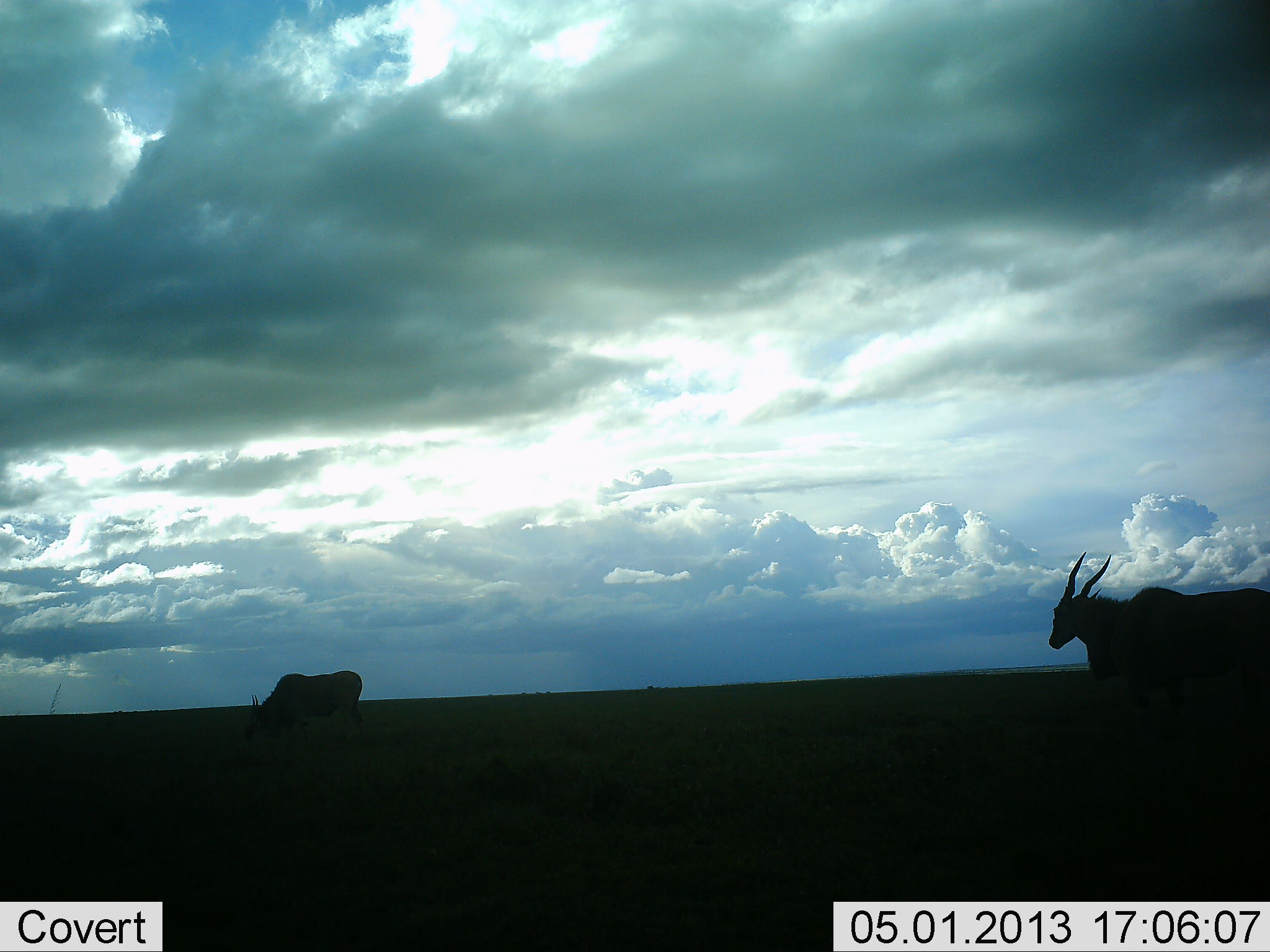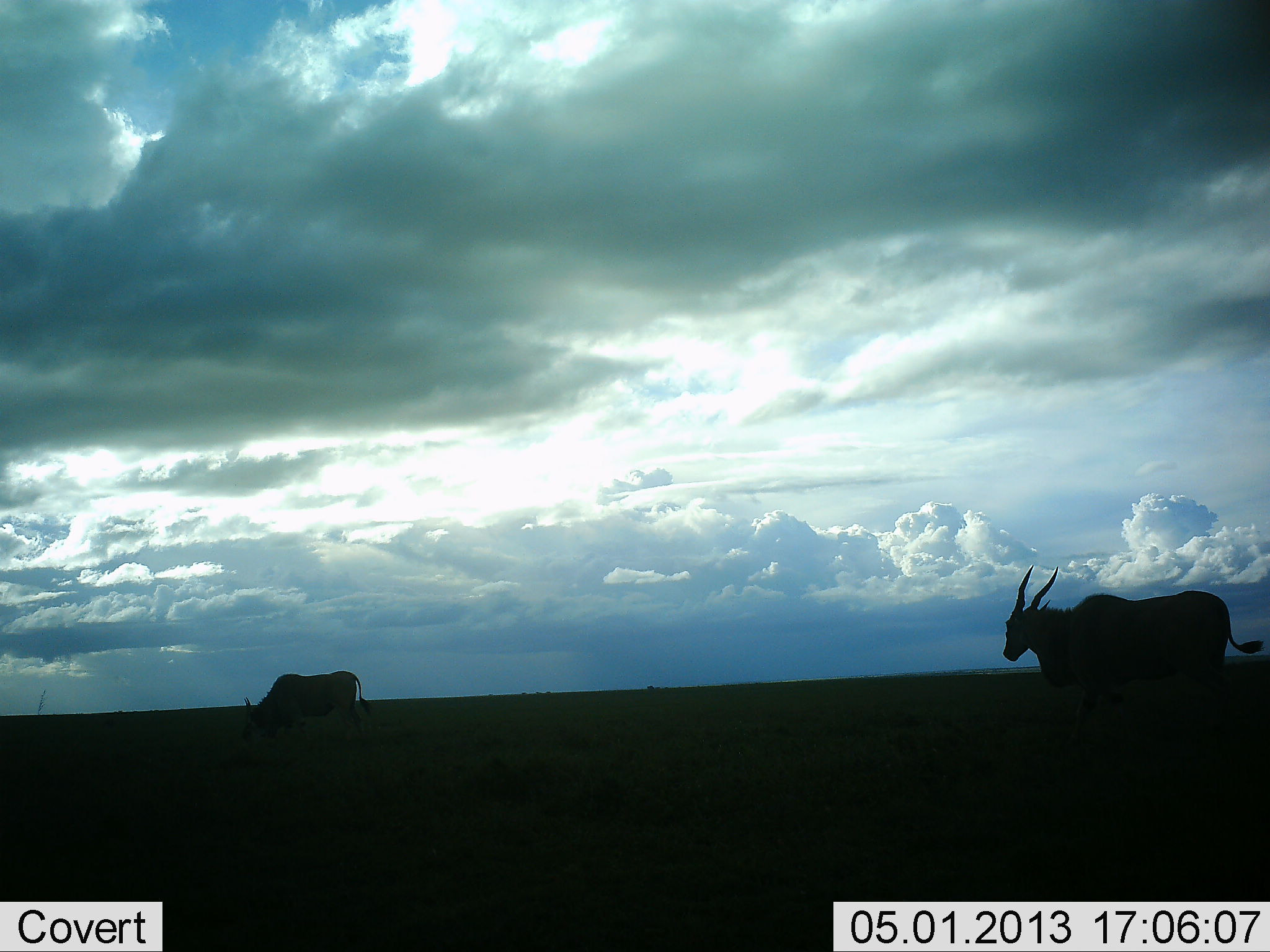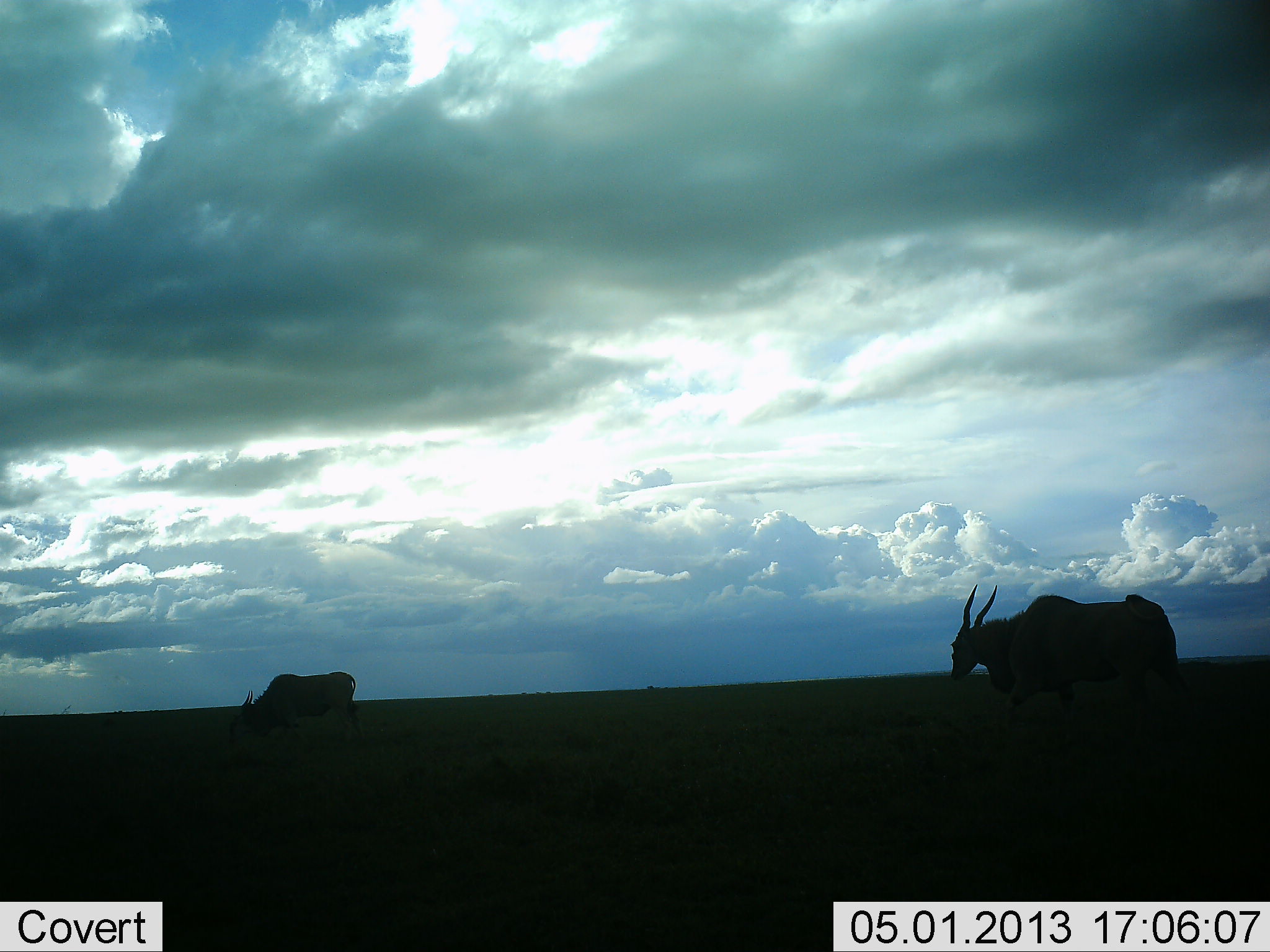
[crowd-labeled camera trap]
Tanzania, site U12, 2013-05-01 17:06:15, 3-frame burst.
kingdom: Animalia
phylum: Chordata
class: Mammalia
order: Artiodactyla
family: Bovidae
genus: Tragelaphus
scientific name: Tragelaphus oryx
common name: eland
Eland (Tragelaphus oryx), count 2. Behavior (volunteer vote fractions): standing 20%, resting 0%, moving 100%, interacting 0%. Young present (vote fraction): 0%. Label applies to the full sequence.